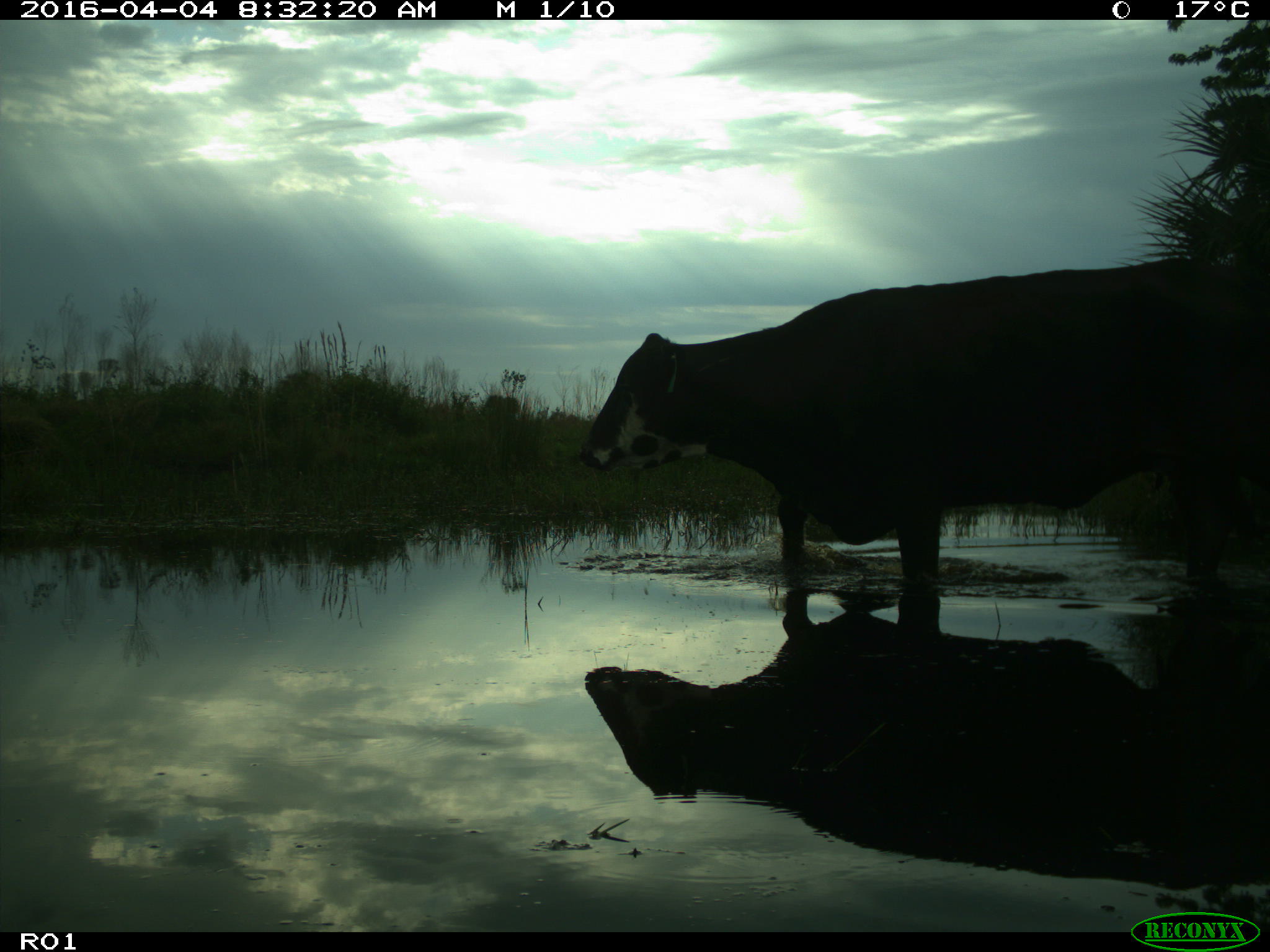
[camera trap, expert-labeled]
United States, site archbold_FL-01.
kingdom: Animalia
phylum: Chordata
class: Mammalia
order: Artiodactyla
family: Bovidae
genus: Bos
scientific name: Bos taurus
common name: domestic cow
Bos taurus (domestic cow).